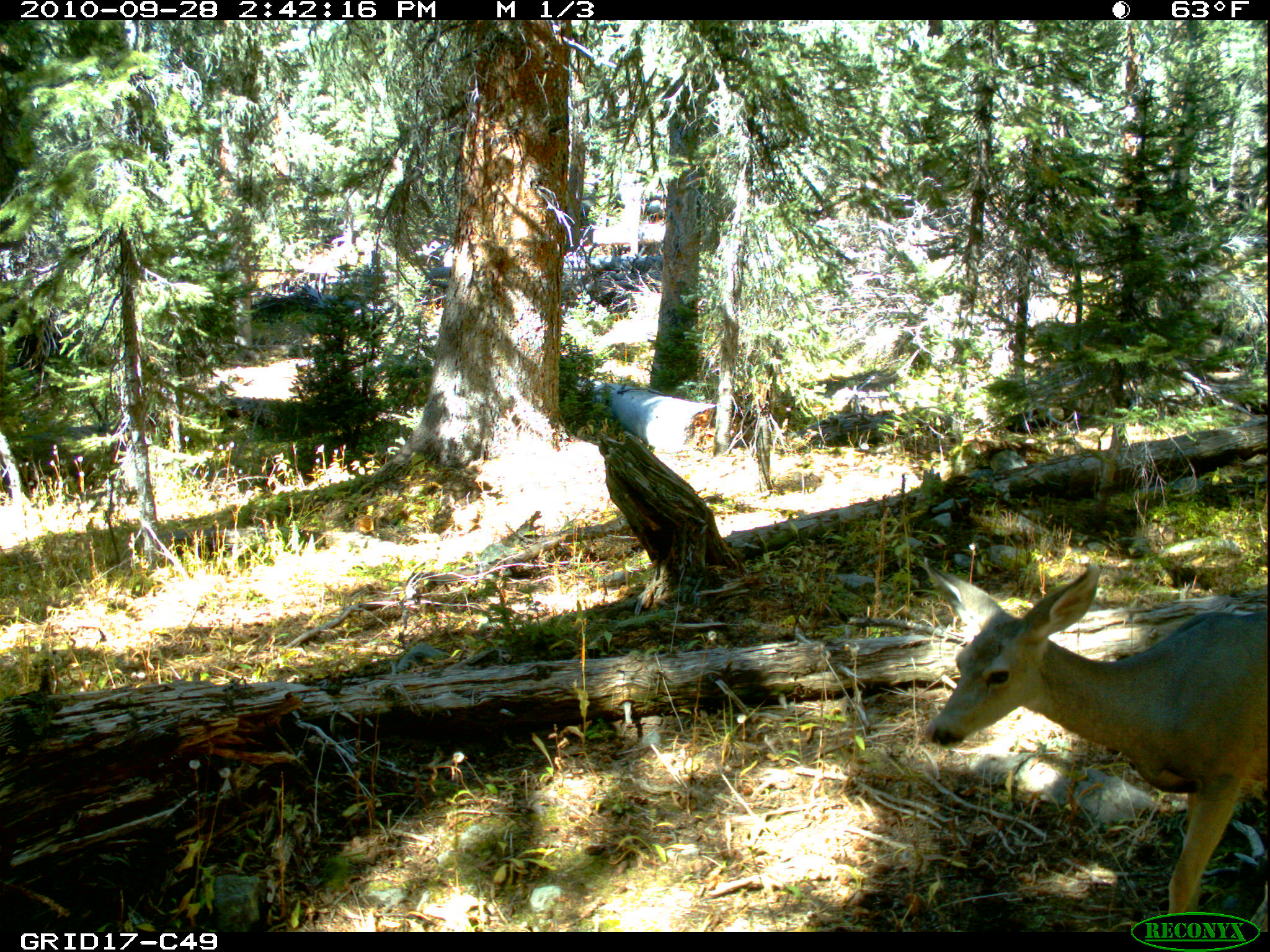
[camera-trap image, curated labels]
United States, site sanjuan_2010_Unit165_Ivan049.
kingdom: Animalia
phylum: Chordata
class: Mammalia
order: Artiodactyla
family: Cervidae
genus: Odocoileus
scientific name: Odocoileus hemionus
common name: mule deer